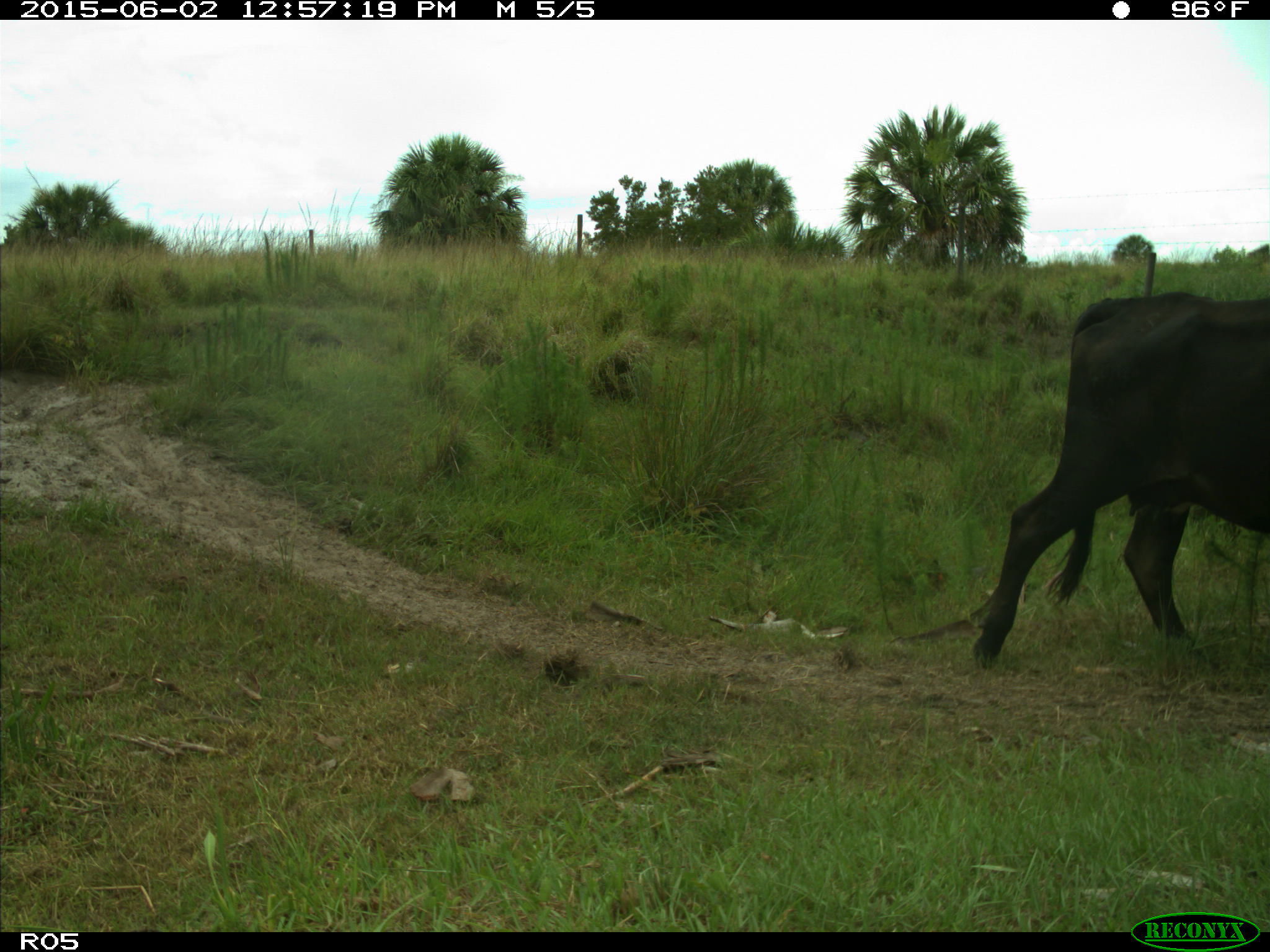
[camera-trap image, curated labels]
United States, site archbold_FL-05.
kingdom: Animalia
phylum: Chordata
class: Mammalia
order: Artiodactyla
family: Bovidae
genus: Bos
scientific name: Bos taurus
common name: domestic cow